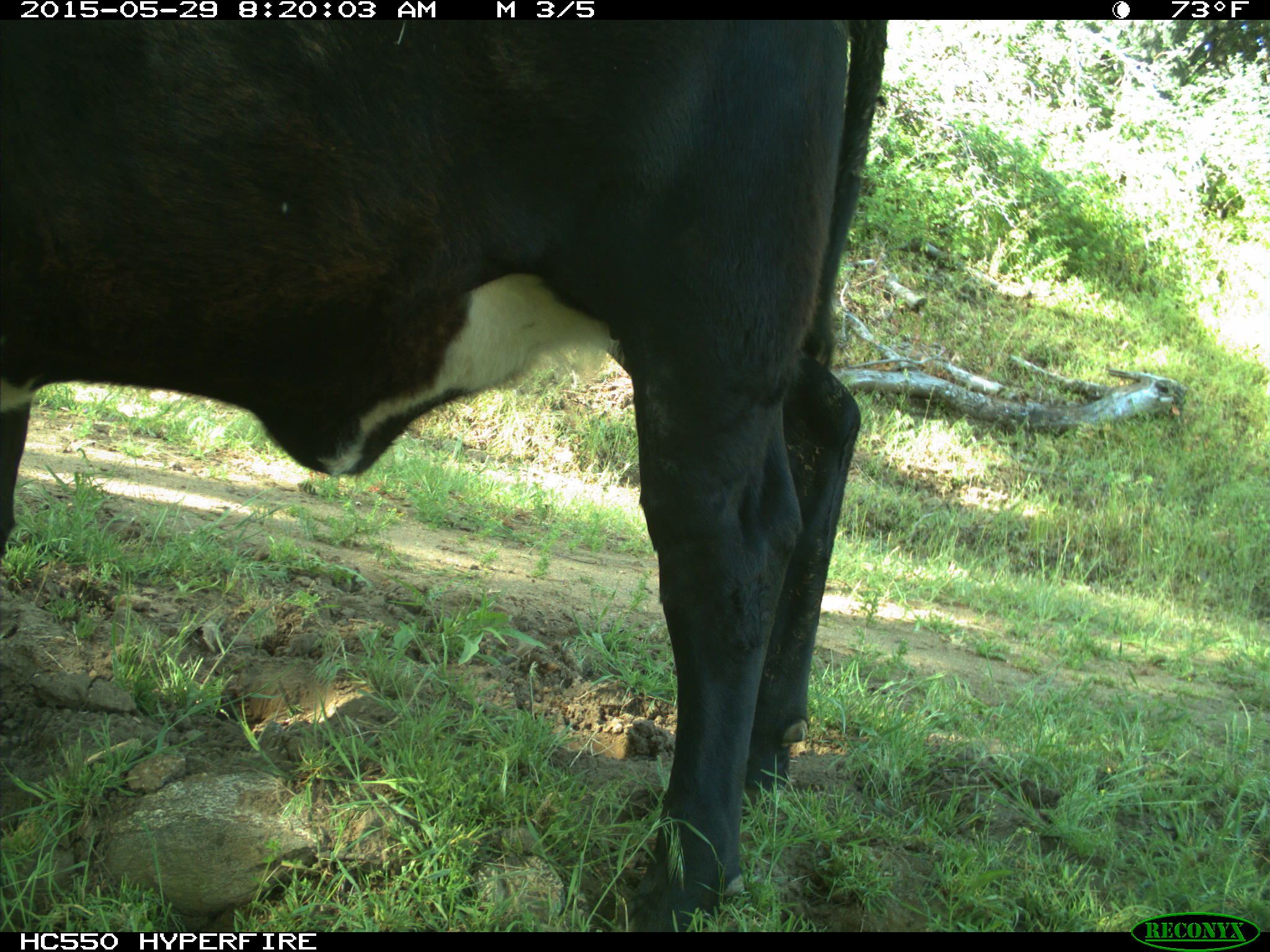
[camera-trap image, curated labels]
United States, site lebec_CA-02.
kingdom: Animalia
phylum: Chordata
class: Mammalia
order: Artiodactyla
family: Bovidae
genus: Bos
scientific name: Bos taurus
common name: domestic cow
Bos taurus (domestic cow).